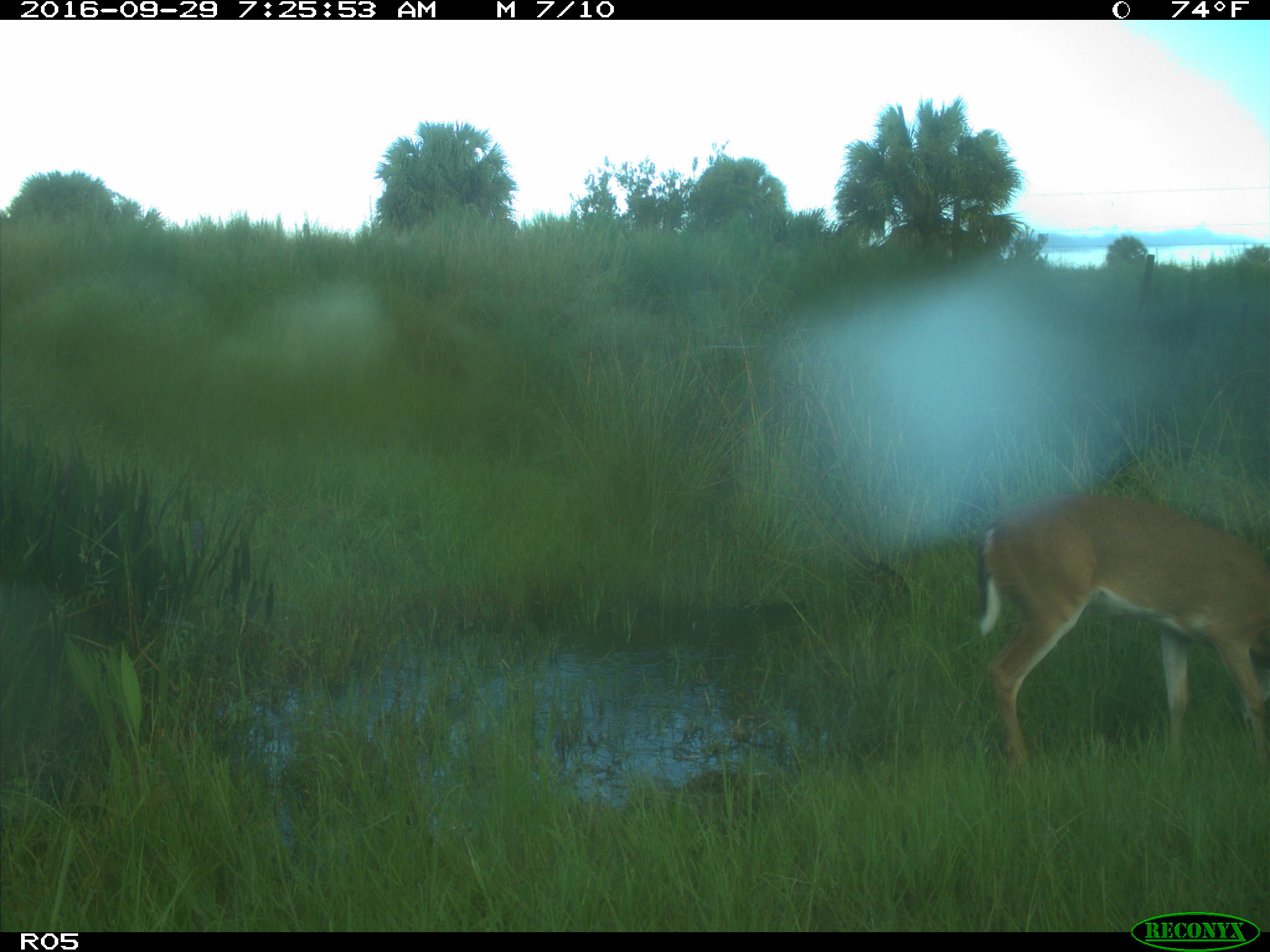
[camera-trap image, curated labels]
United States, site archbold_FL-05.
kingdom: Animalia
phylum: Chordata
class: Mammalia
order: Artiodactyla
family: Cervidae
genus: Odocoileus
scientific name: Odocoileus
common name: deer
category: unidentified deer